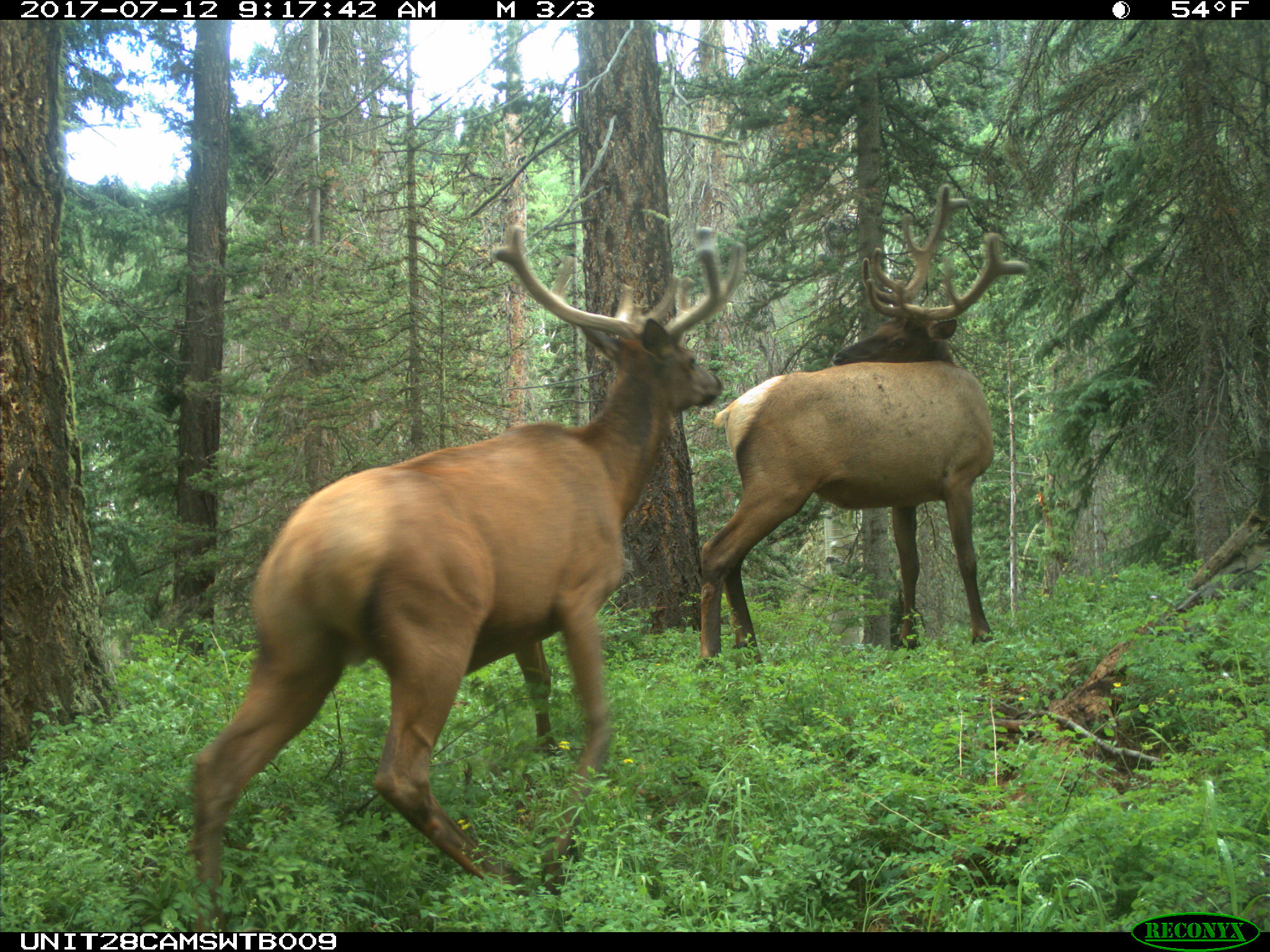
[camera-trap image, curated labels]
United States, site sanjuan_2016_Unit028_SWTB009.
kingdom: Animalia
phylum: Chordata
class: Mammalia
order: Artiodactyla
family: Cervidae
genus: Cervus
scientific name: Cervus elaphus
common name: red deer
Cervus elaphus (red deer).